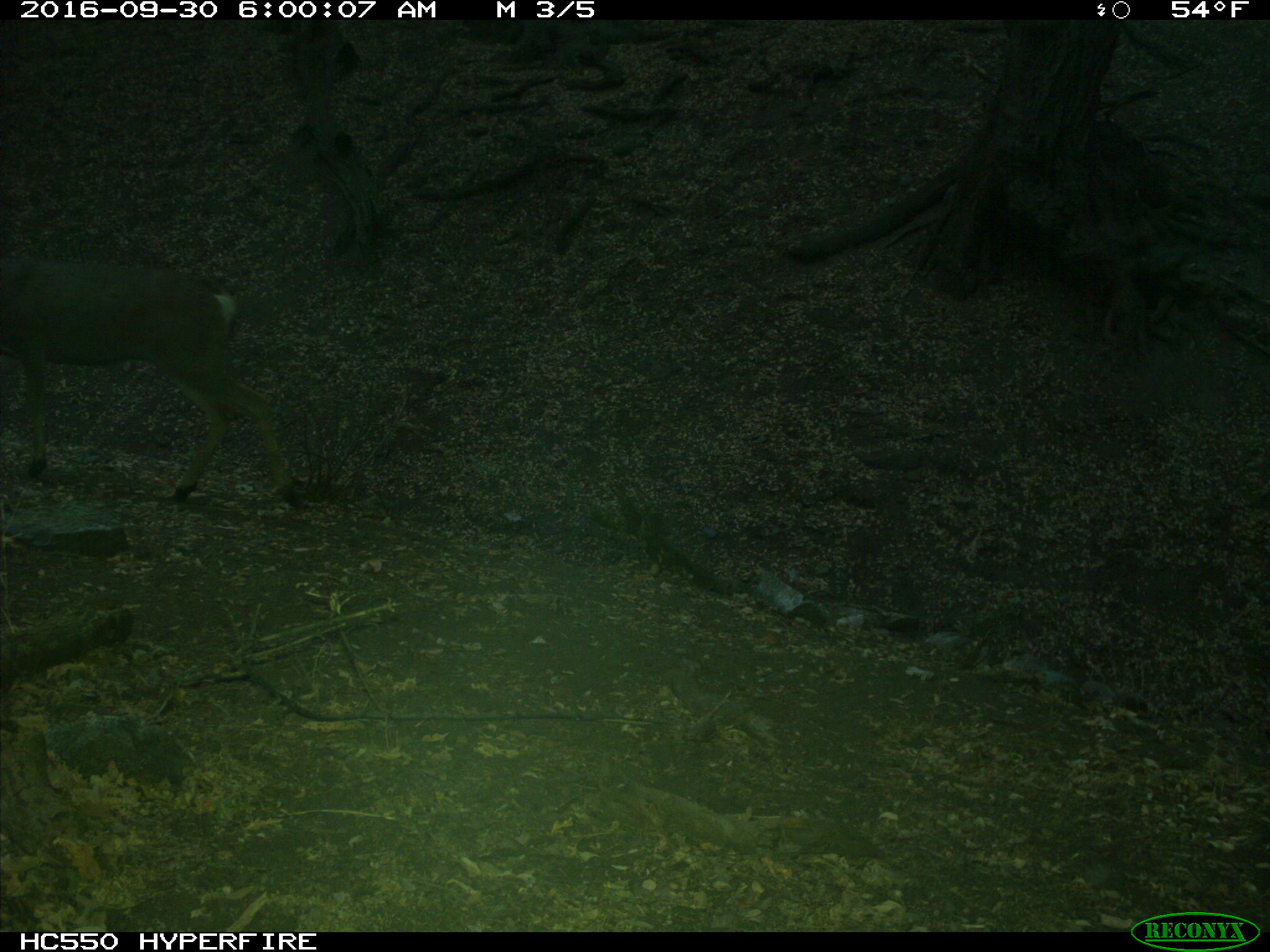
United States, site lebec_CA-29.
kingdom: Animalia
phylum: Chordata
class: Mammalia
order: Artiodactyla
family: Cervidae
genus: Odocoileus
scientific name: Odocoileus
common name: deer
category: unidentified deer